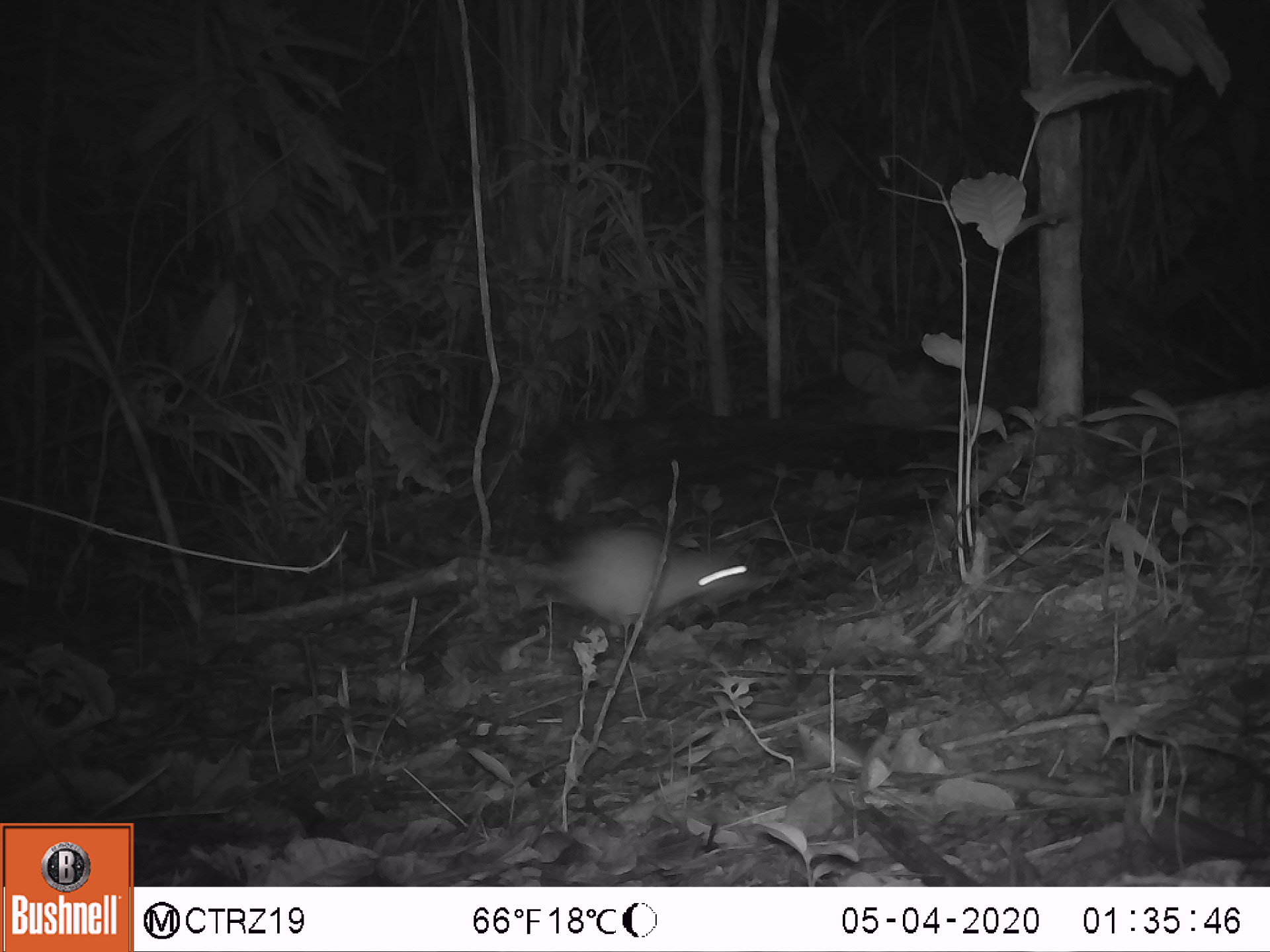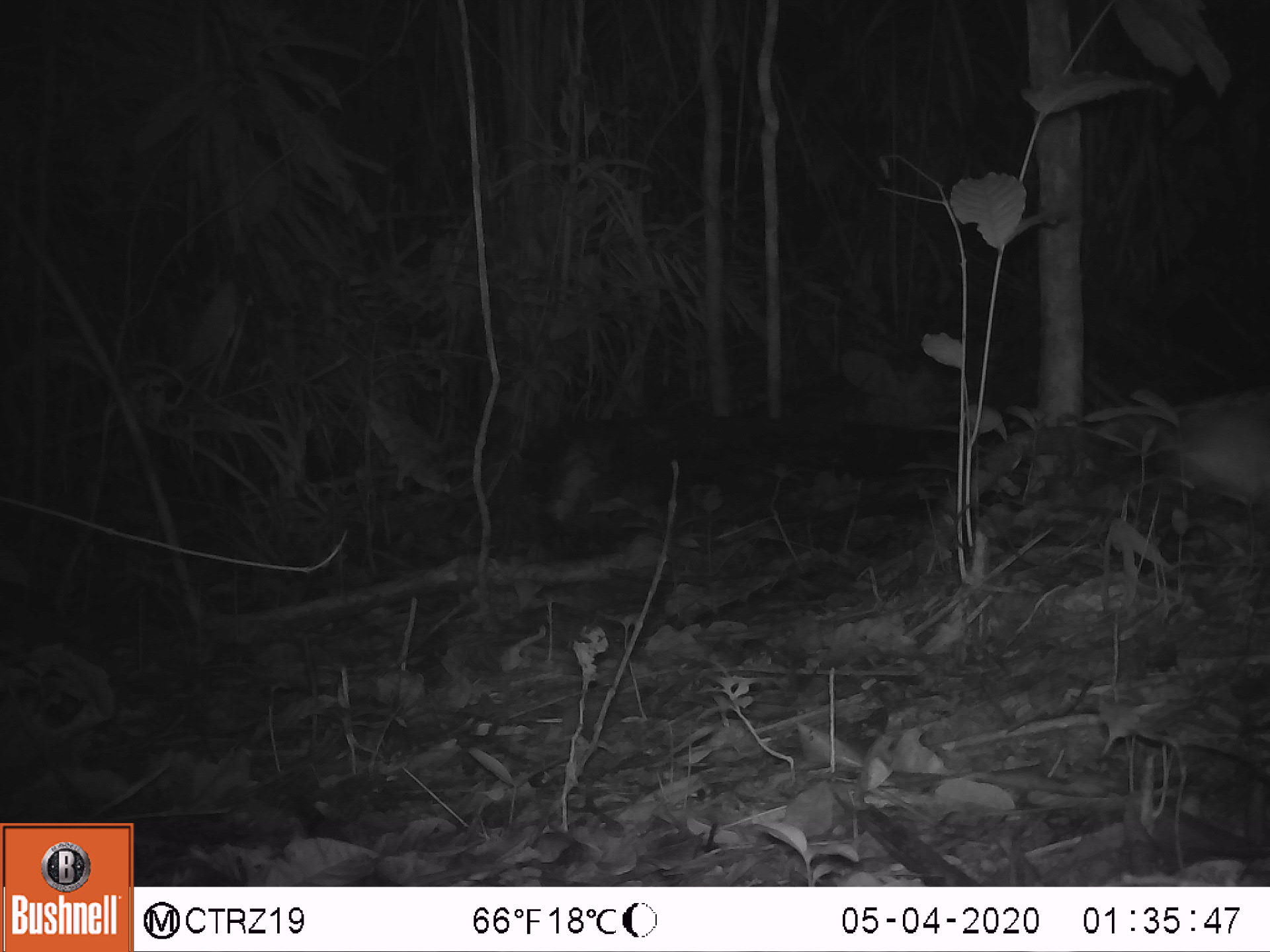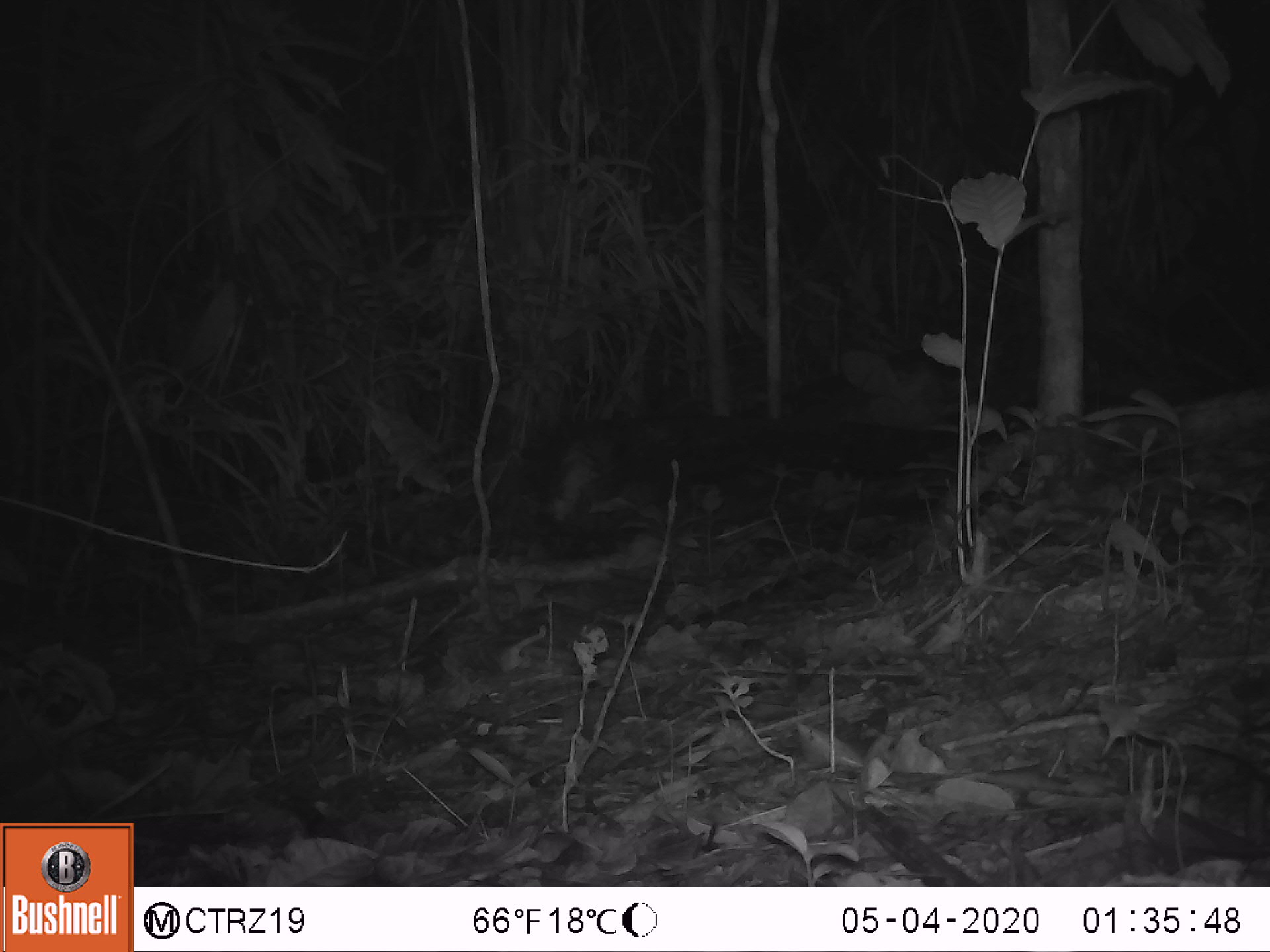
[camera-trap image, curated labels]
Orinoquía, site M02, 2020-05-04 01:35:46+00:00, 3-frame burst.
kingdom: Animalia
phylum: Chordata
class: Mammalia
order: Rodentia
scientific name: Rodentia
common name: rodent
Rodent (Rodentia).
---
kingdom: Animalia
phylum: Chordata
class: Mammalia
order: Cingulata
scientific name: Cingulata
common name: armadillo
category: unknown armadillo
Unknown armadillo (armadillo) (Cingulata).